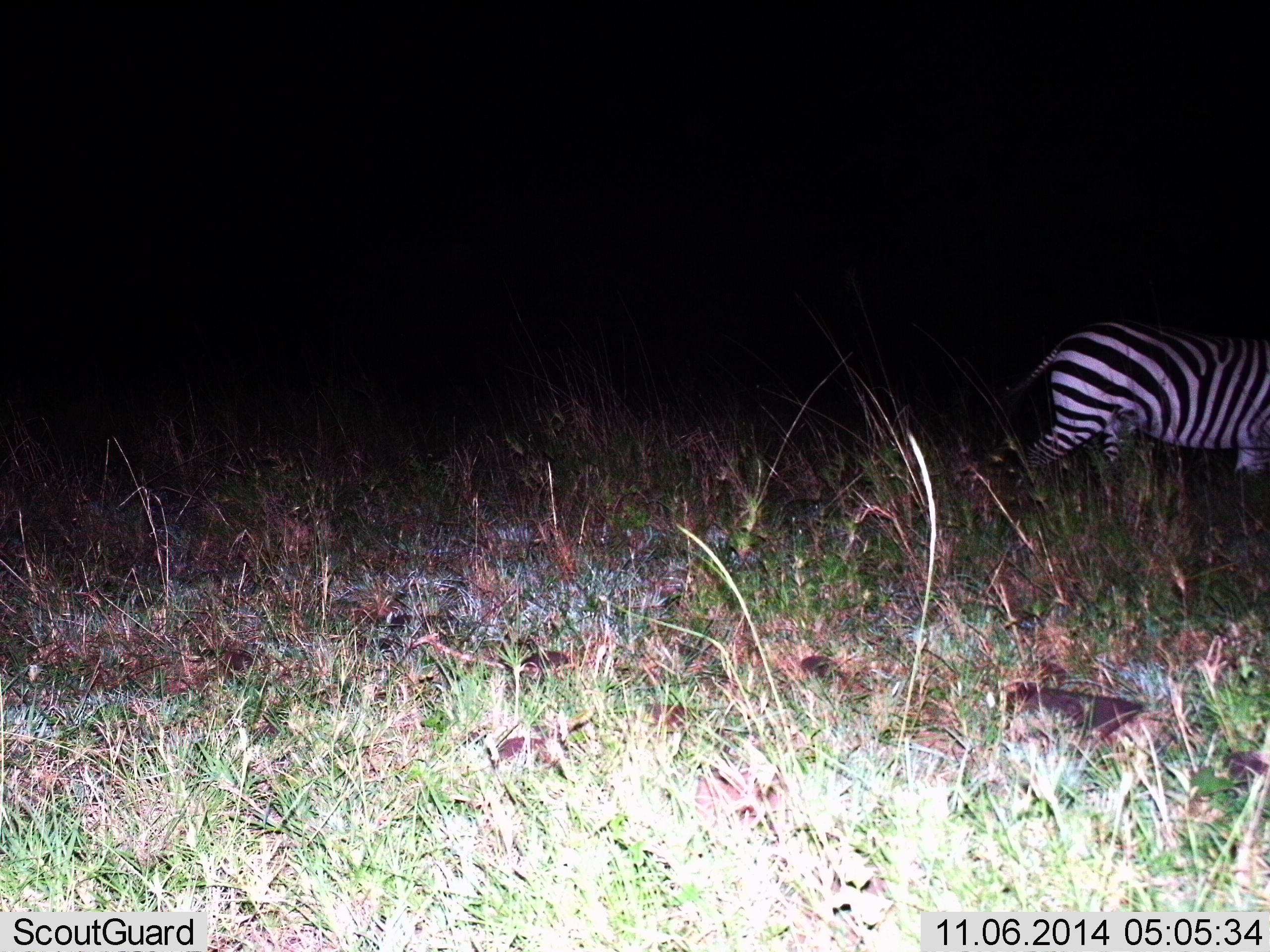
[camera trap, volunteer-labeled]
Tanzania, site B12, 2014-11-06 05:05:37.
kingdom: Animalia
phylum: Chordata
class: Mammalia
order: Perissodactyla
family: Equidae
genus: Equus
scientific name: Equus quagga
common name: plains zebra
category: zebra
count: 1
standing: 20%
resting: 0%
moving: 80%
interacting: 0%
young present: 0%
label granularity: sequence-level